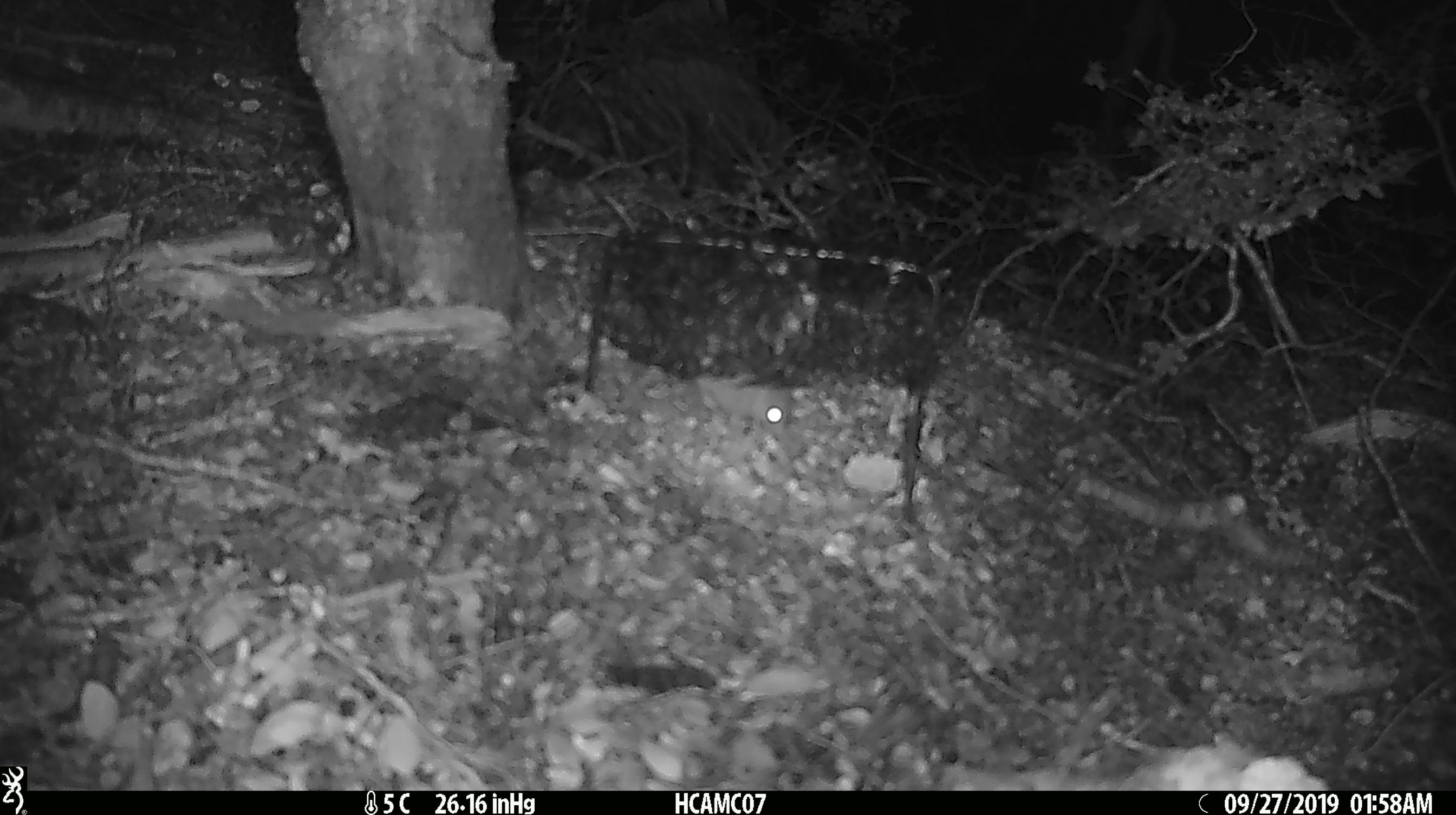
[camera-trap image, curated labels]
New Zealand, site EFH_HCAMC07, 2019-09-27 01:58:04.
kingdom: Animalia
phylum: Chordata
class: Mammalia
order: Rodentia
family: Muridae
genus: Mus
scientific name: Mus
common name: mouse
Mouse (Mus).